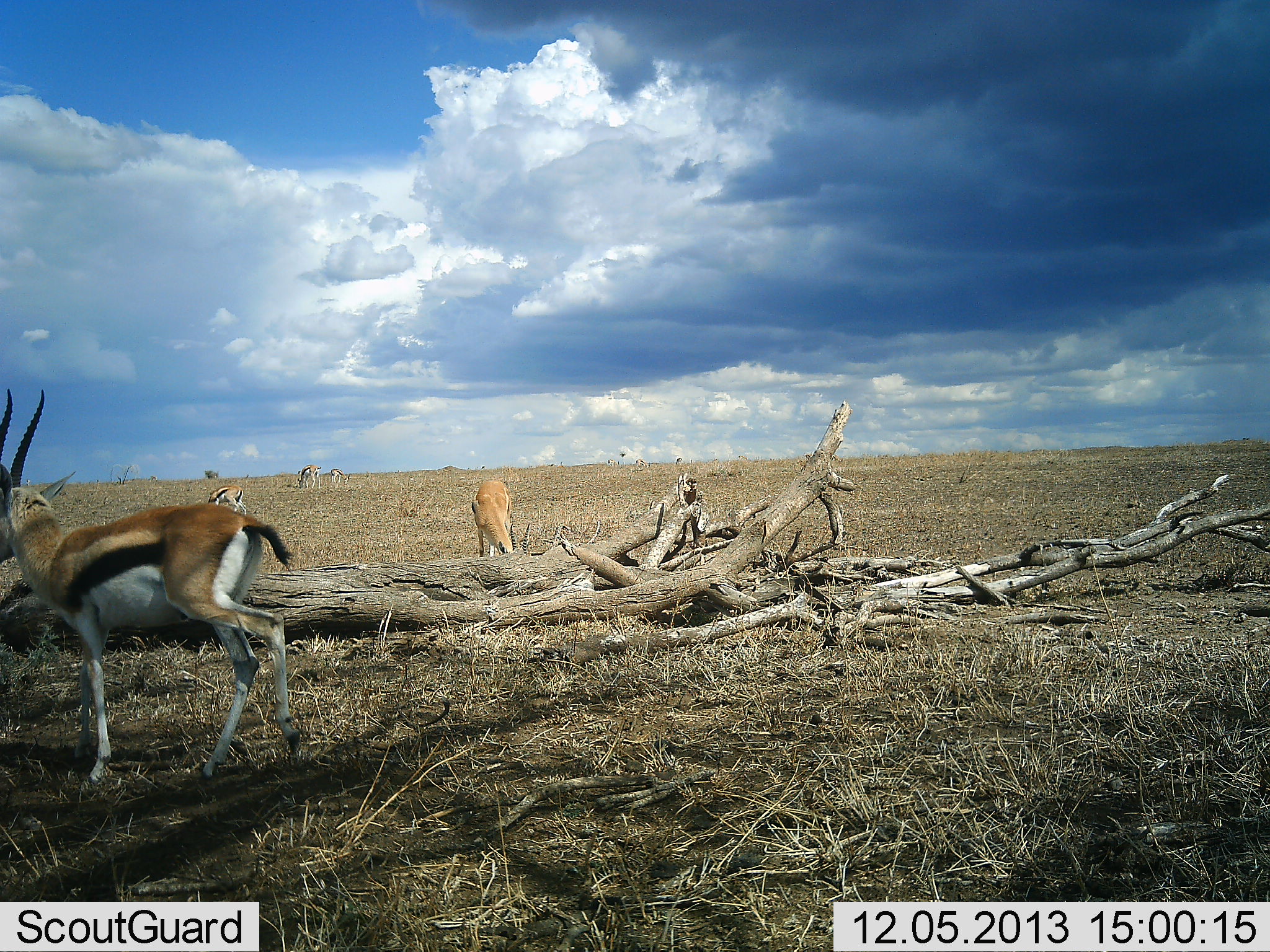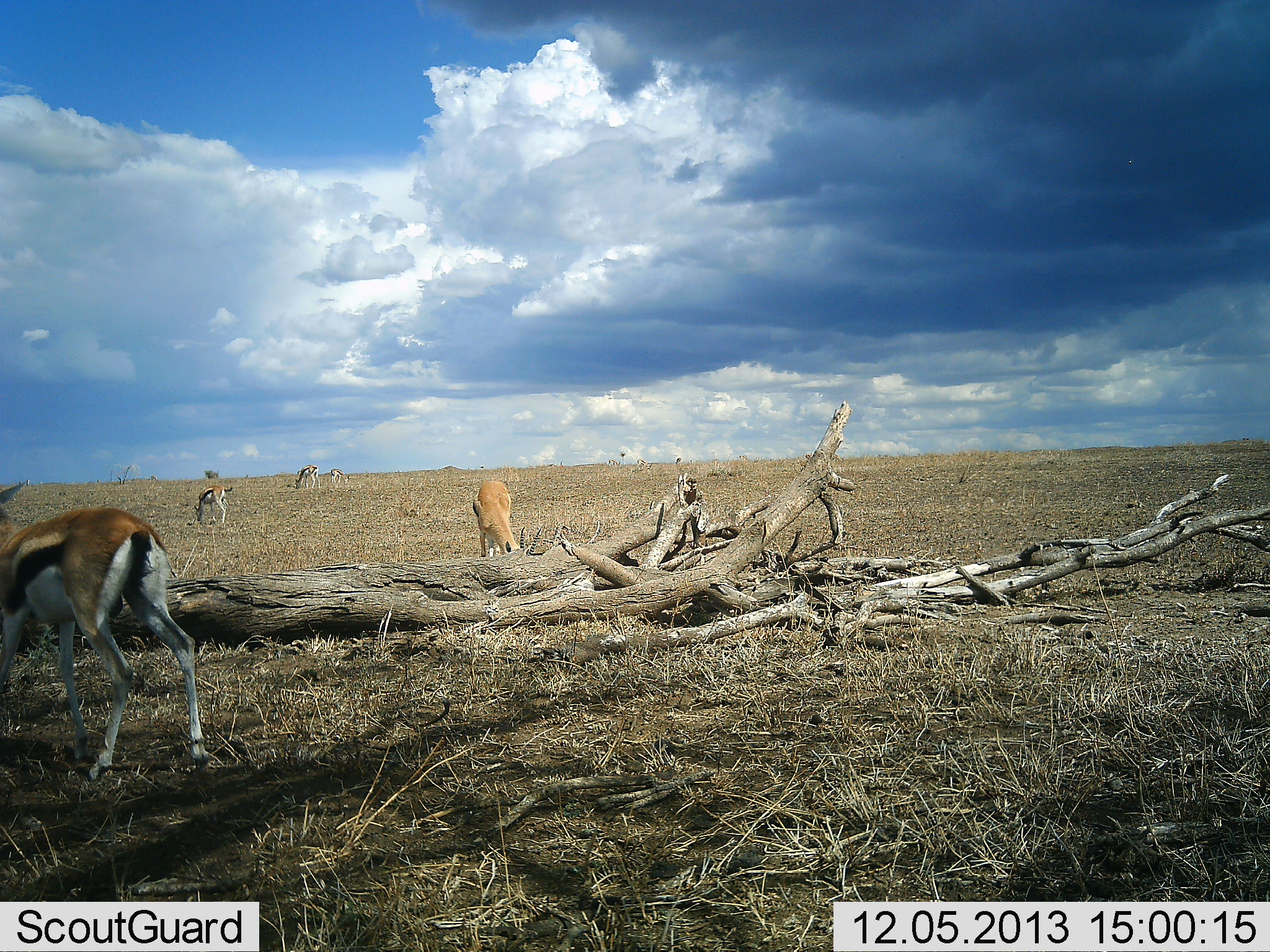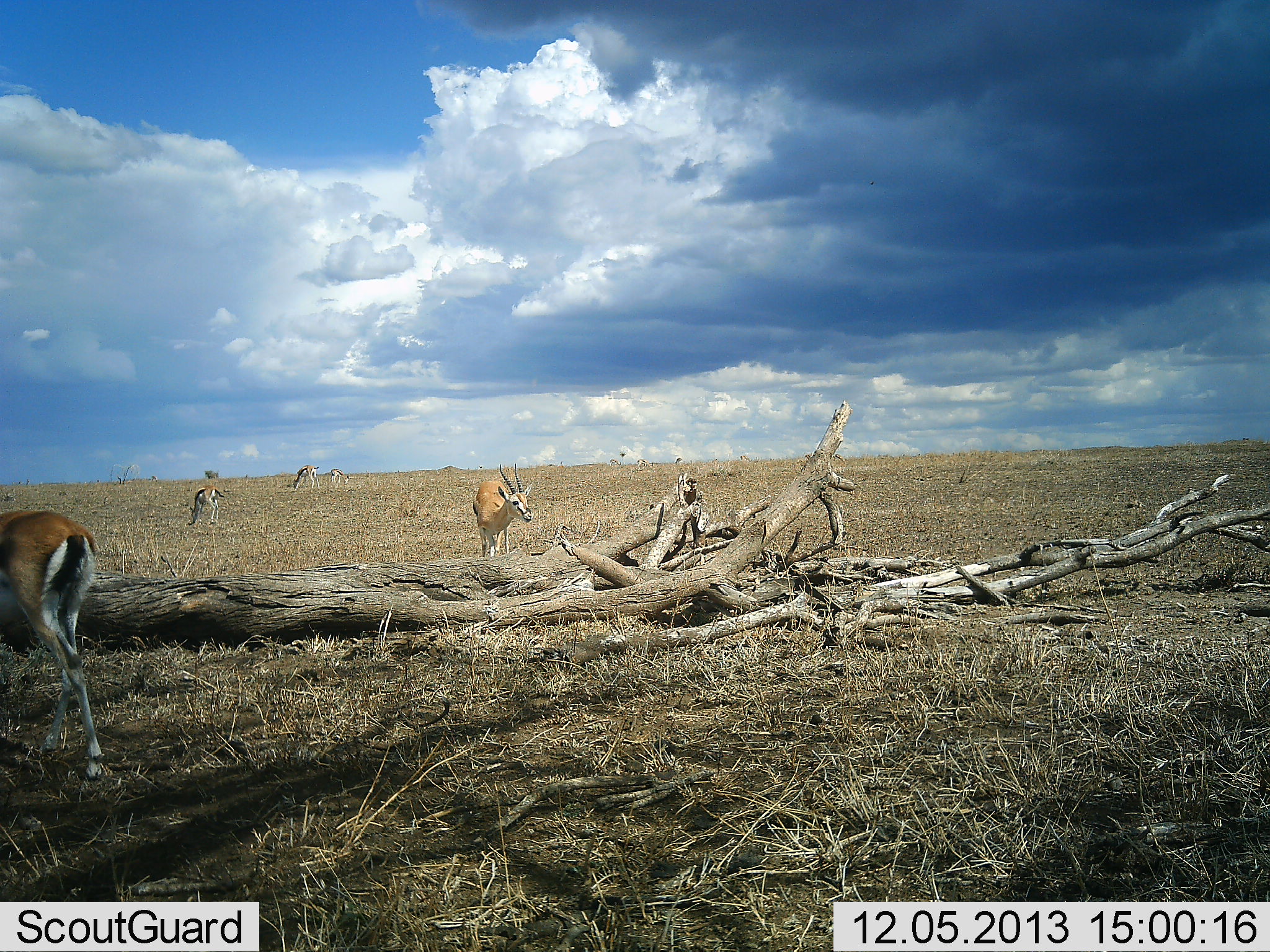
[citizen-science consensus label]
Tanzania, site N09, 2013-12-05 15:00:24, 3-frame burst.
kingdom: Animalia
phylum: Chordata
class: Mammalia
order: Artiodactyla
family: Bovidae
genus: Eudorcas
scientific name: Eudorcas thomsonii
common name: thomson's gazelle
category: gazellethomsons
Gazellethomsons (thomson's gazelle) (Eudorcas thomsonii), count 5. Behavior (volunteer vote fractions): standing 20%, resting 0%, moving 50%, interacting 0%. Young present (vote fraction): 0%. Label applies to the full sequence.